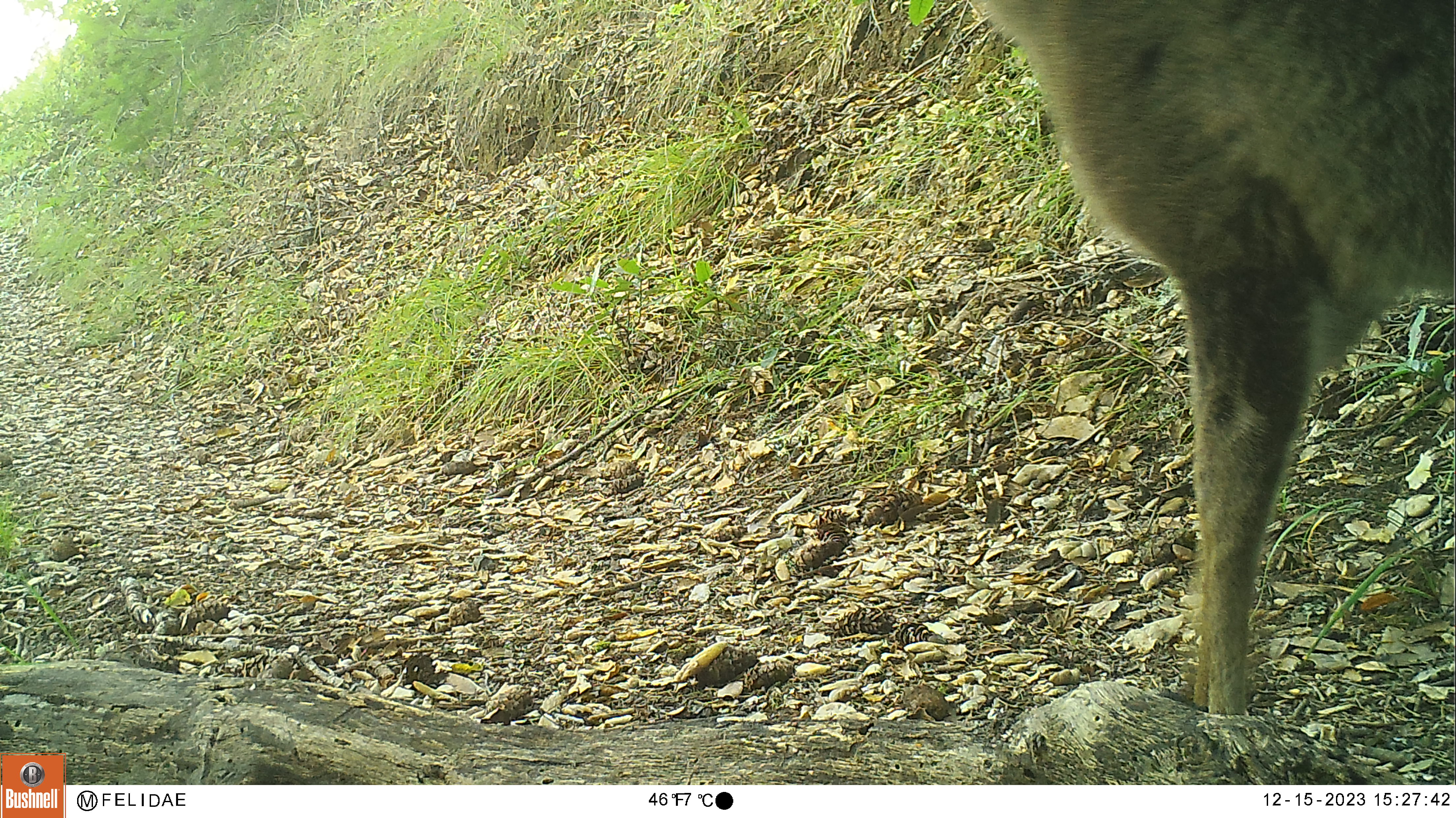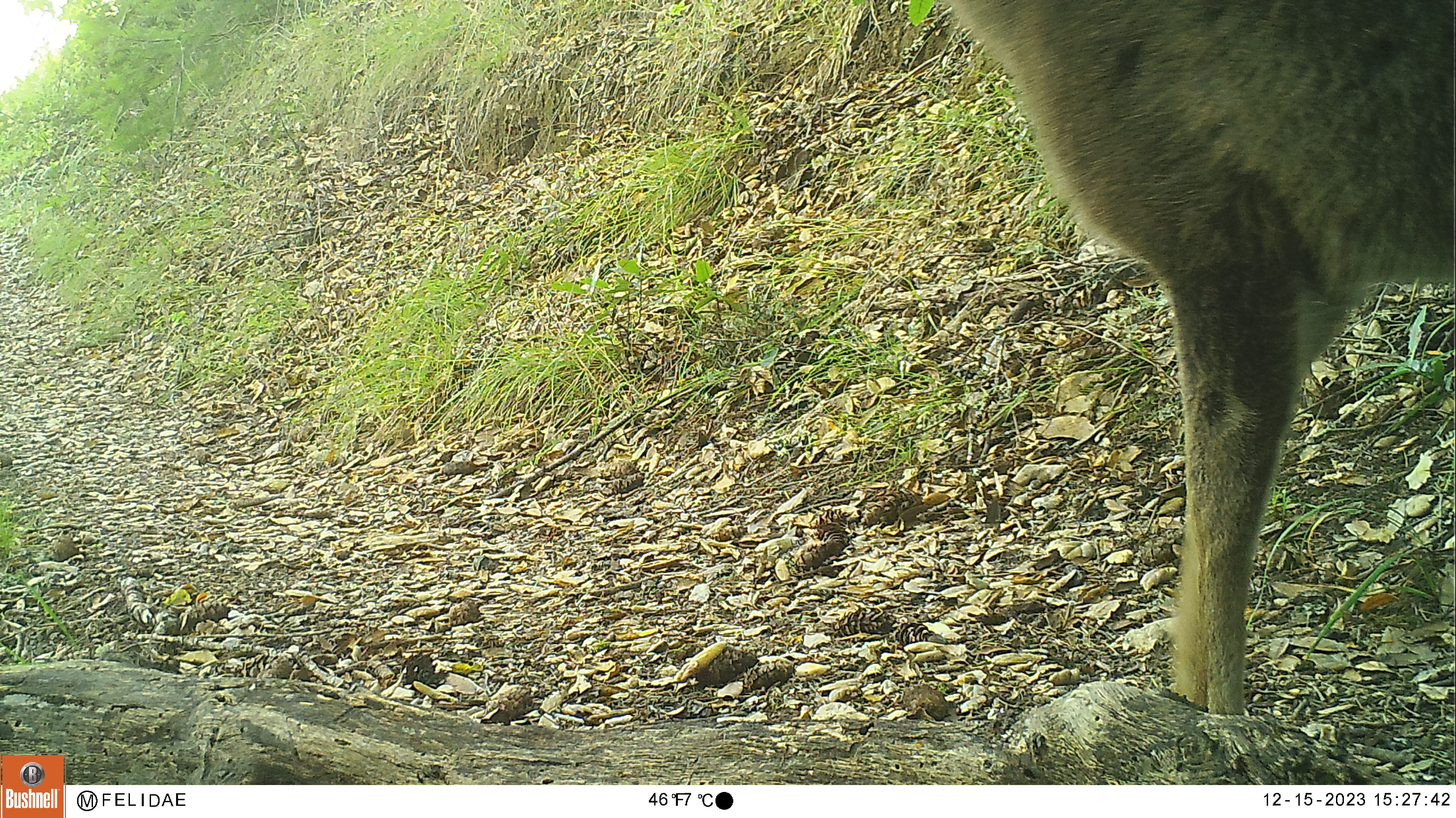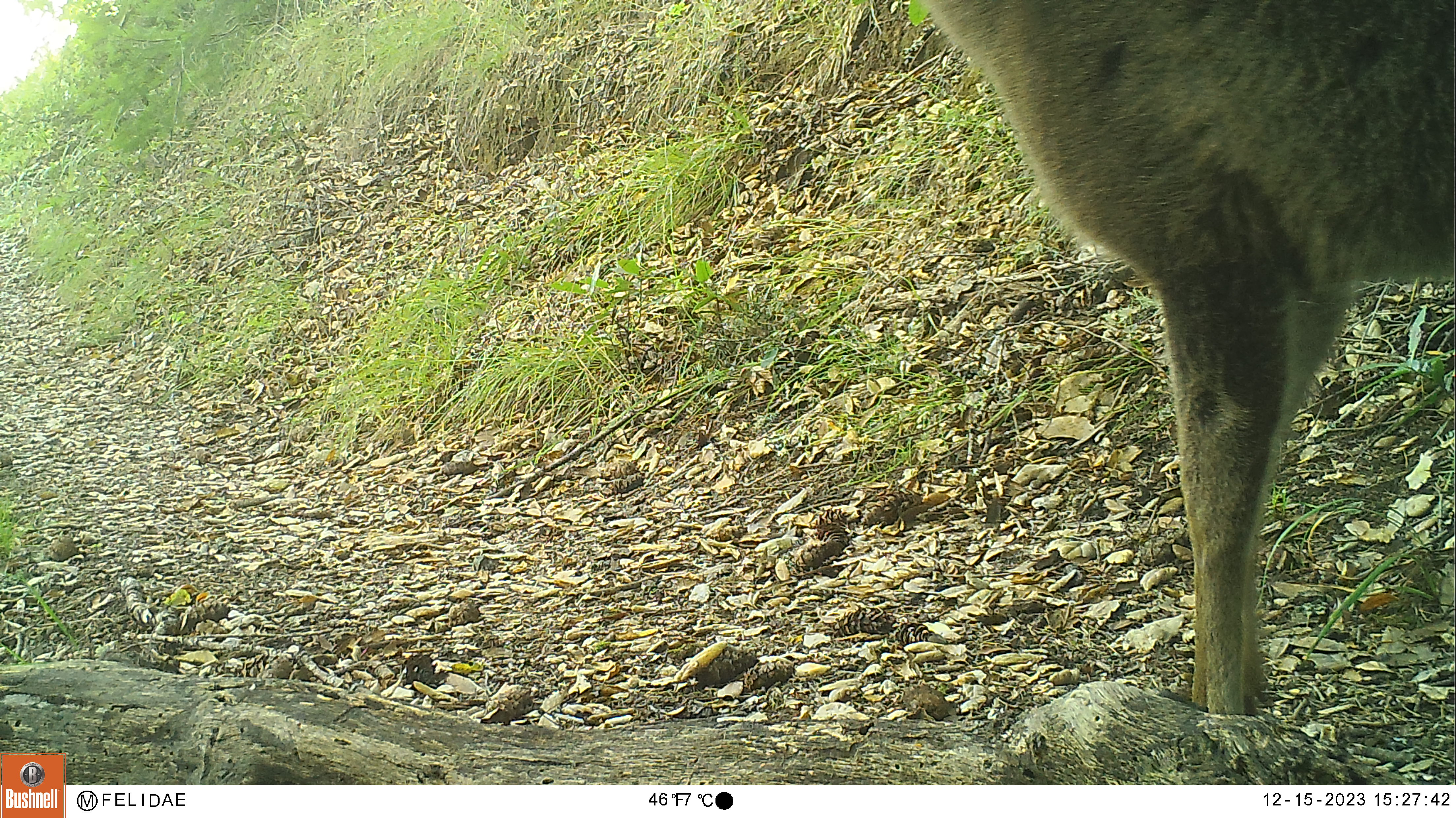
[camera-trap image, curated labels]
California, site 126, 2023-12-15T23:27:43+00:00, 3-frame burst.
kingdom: Animalia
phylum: Chordata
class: Mammalia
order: Artiodactyla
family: Cervidae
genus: Odocoileus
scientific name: Odocoileus hemionus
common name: mule deer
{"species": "mule deer (Odocoileus hemionus)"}